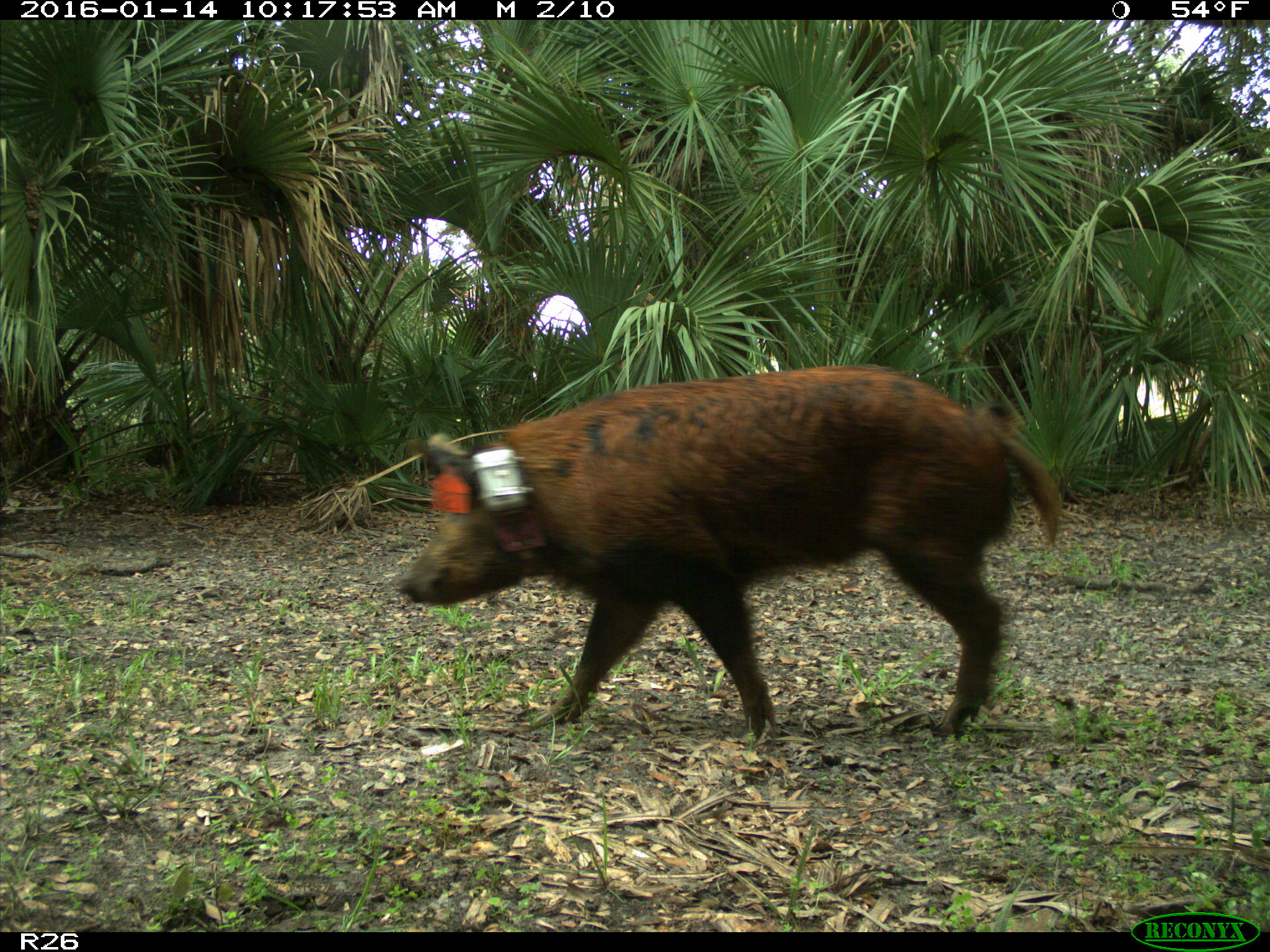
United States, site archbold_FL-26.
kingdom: Animalia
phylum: Chordata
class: Mammalia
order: Artiodactyla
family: Suidae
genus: Sus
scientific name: Sus scrofa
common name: wild boar